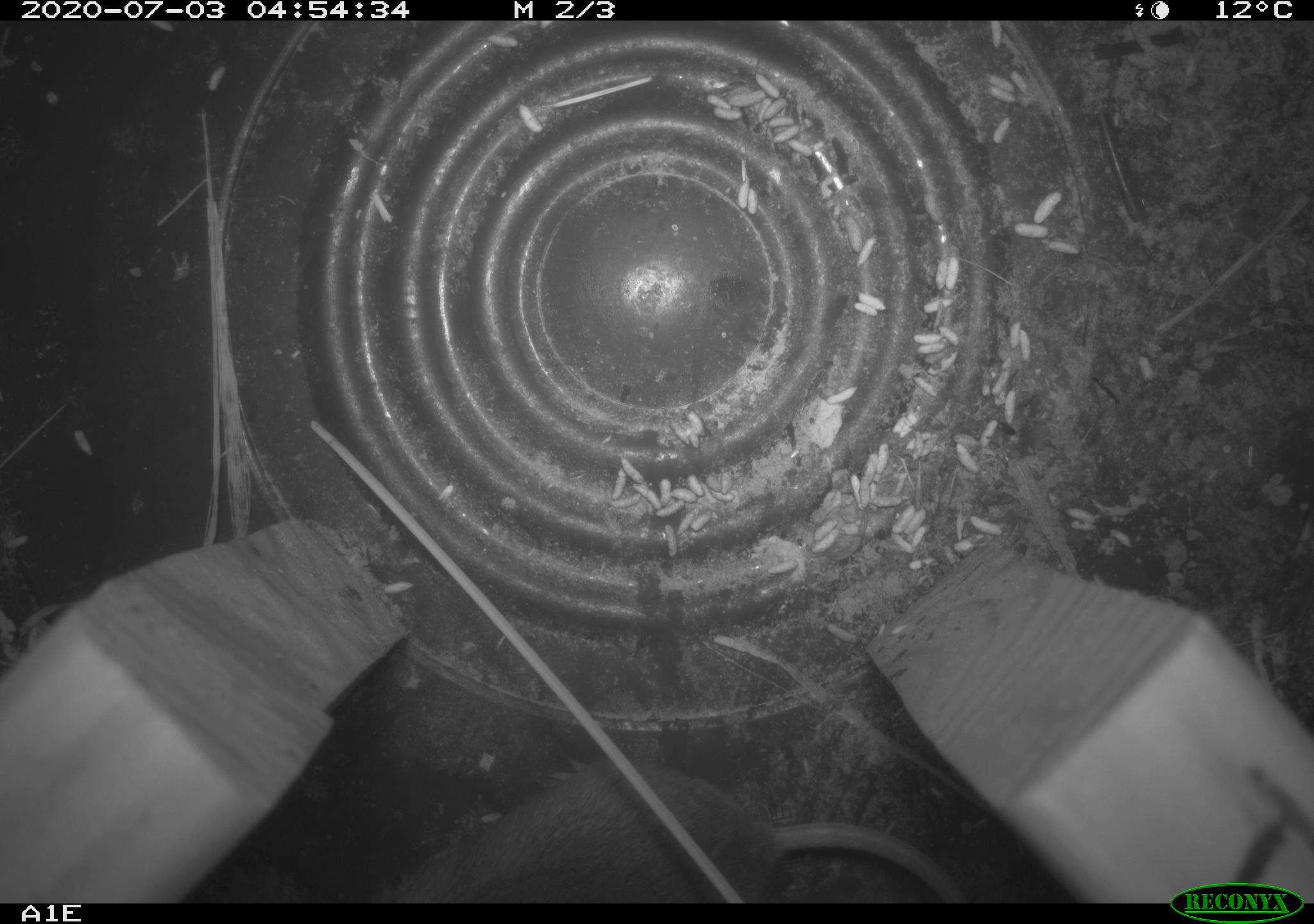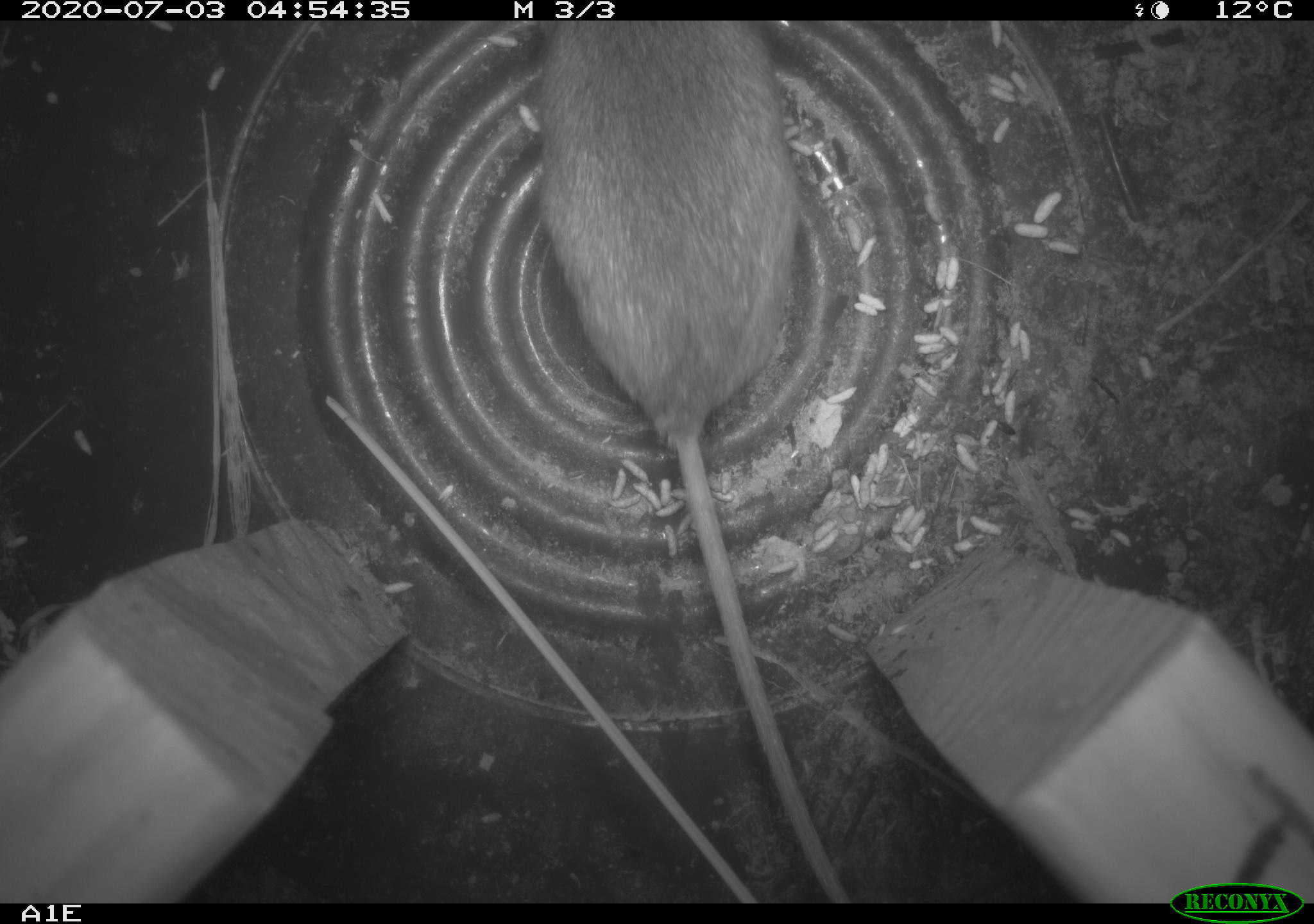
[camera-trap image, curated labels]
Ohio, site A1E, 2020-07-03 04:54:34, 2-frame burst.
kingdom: Animalia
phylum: Chordata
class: Mammalia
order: Rodentia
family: Cricetidae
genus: Peromyscus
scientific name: Peromyscus leucopus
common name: white-footed mouse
White-footed mouse (Peromyscus leucopus).